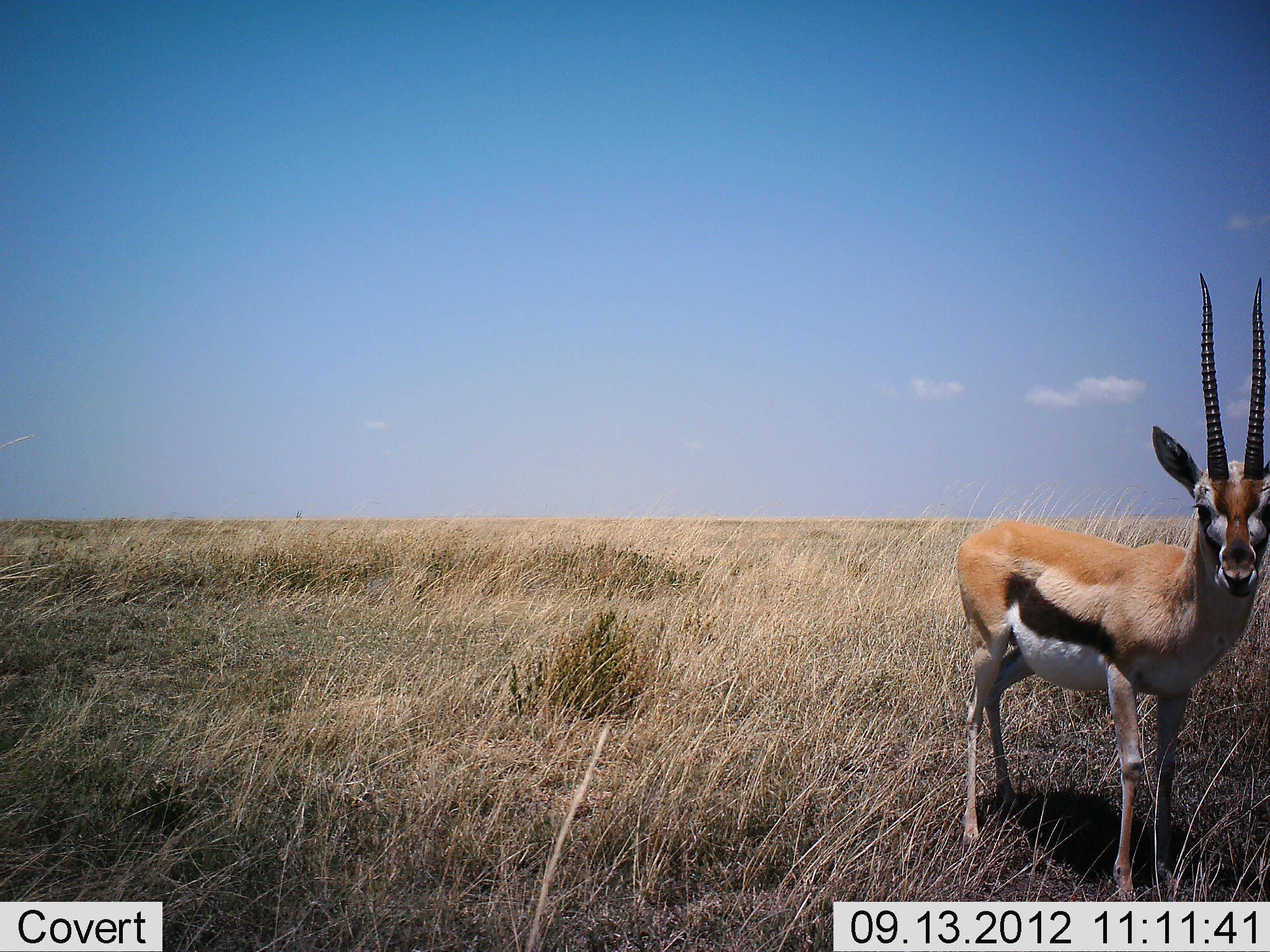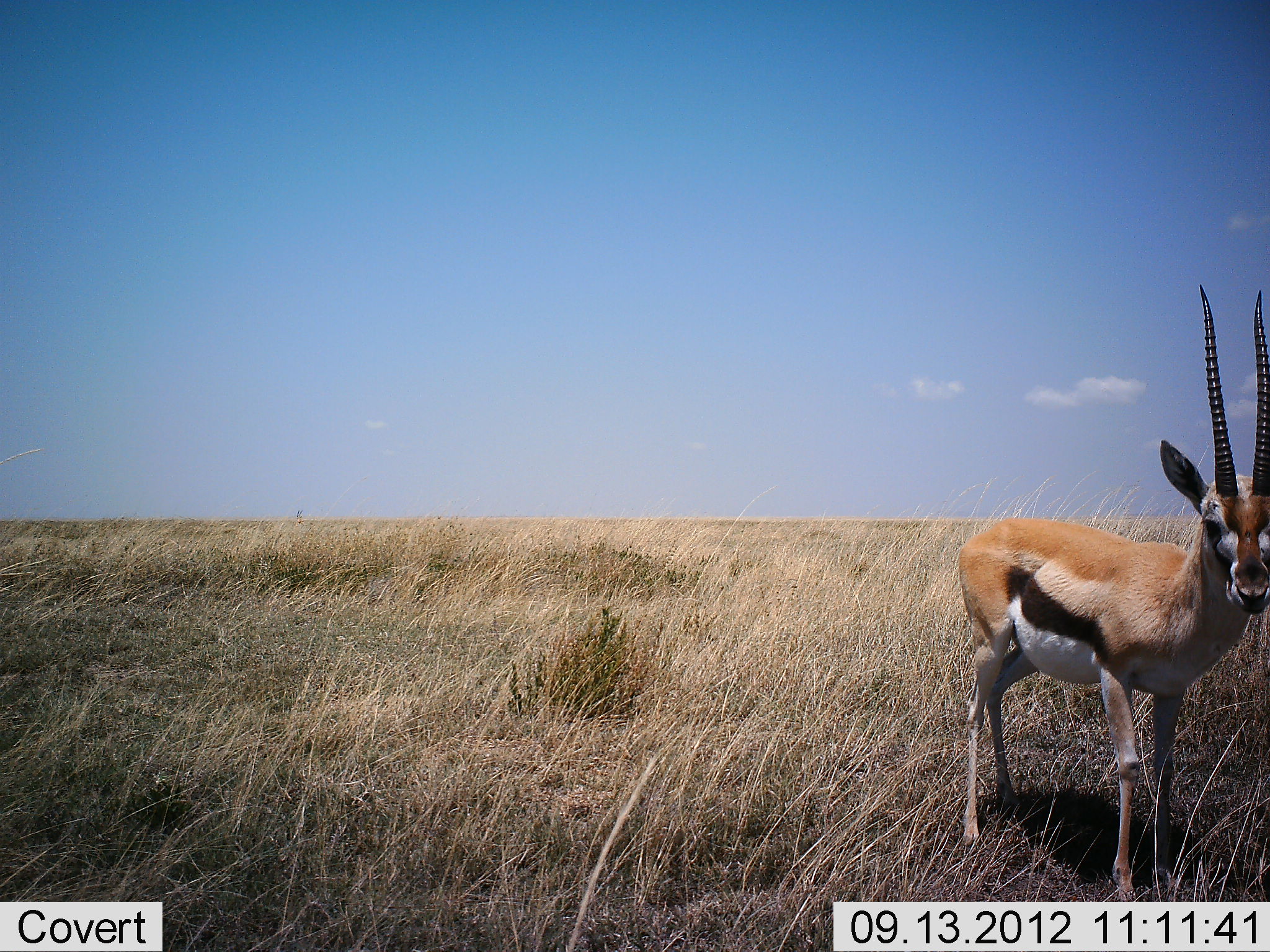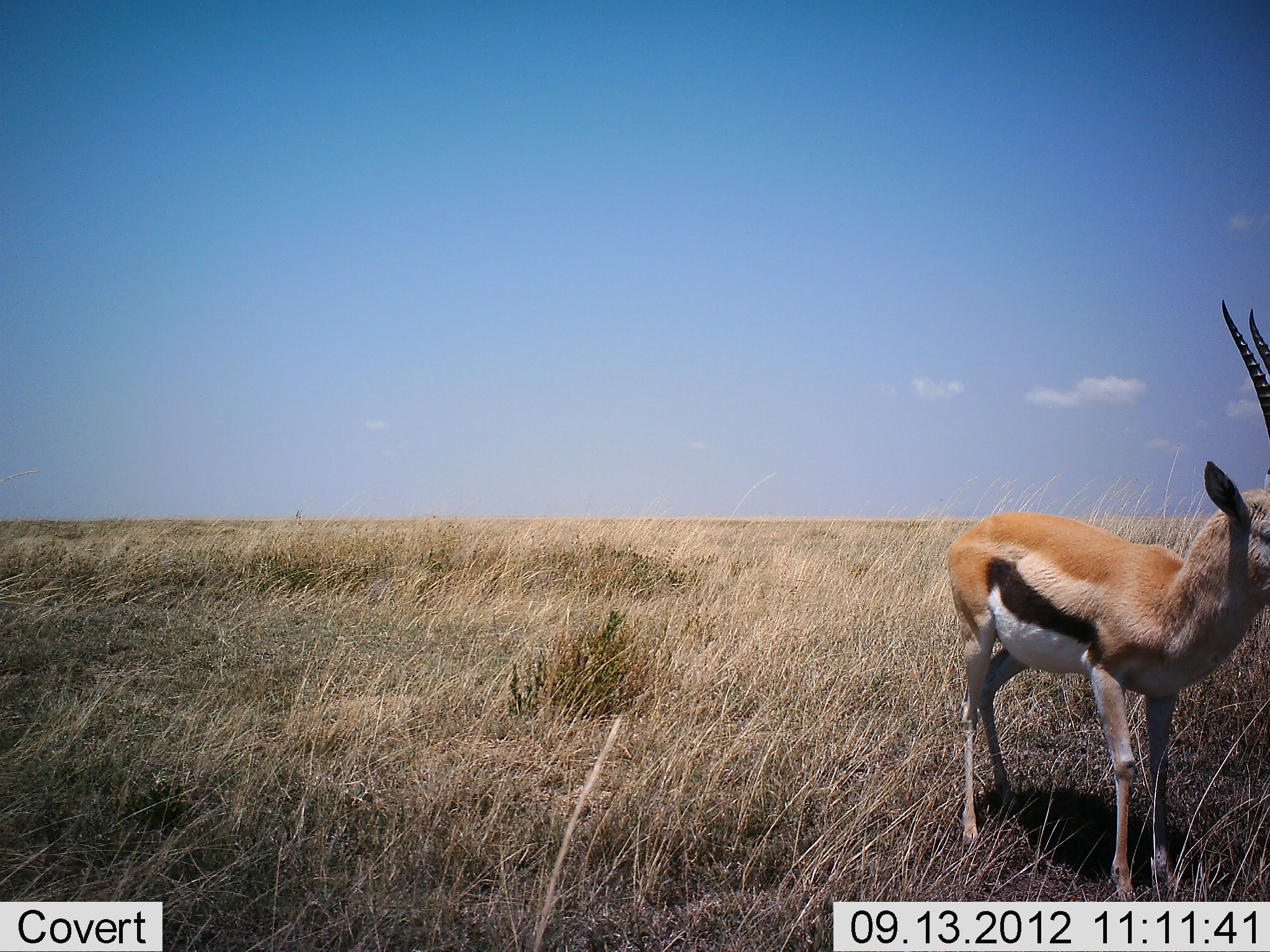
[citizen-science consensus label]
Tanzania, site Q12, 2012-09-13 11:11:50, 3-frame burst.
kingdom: Animalia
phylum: Chordata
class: Mammalia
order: Artiodactyla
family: Bovidae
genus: Eudorcas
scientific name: Eudorcas thomsonii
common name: thomson's gazelle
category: gazellethomsons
Gazellethomsons (thomson's gazelle) (Eudorcas thomsonii), count 1. Behavior (volunteer vote fractions): standing 100%, resting 0%, moving 0%, interacting 0%. Young present (vote fraction): 0%. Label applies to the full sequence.